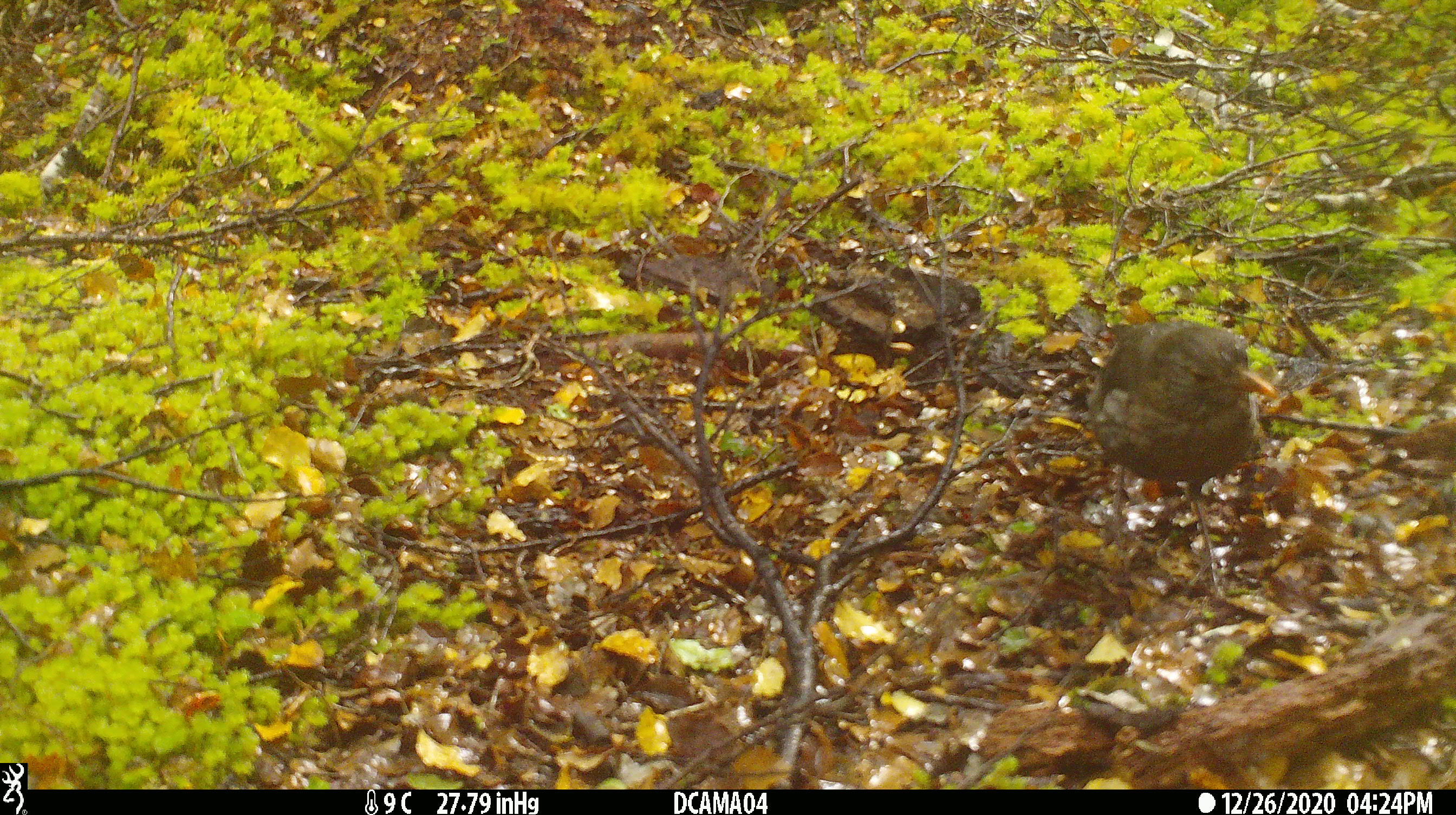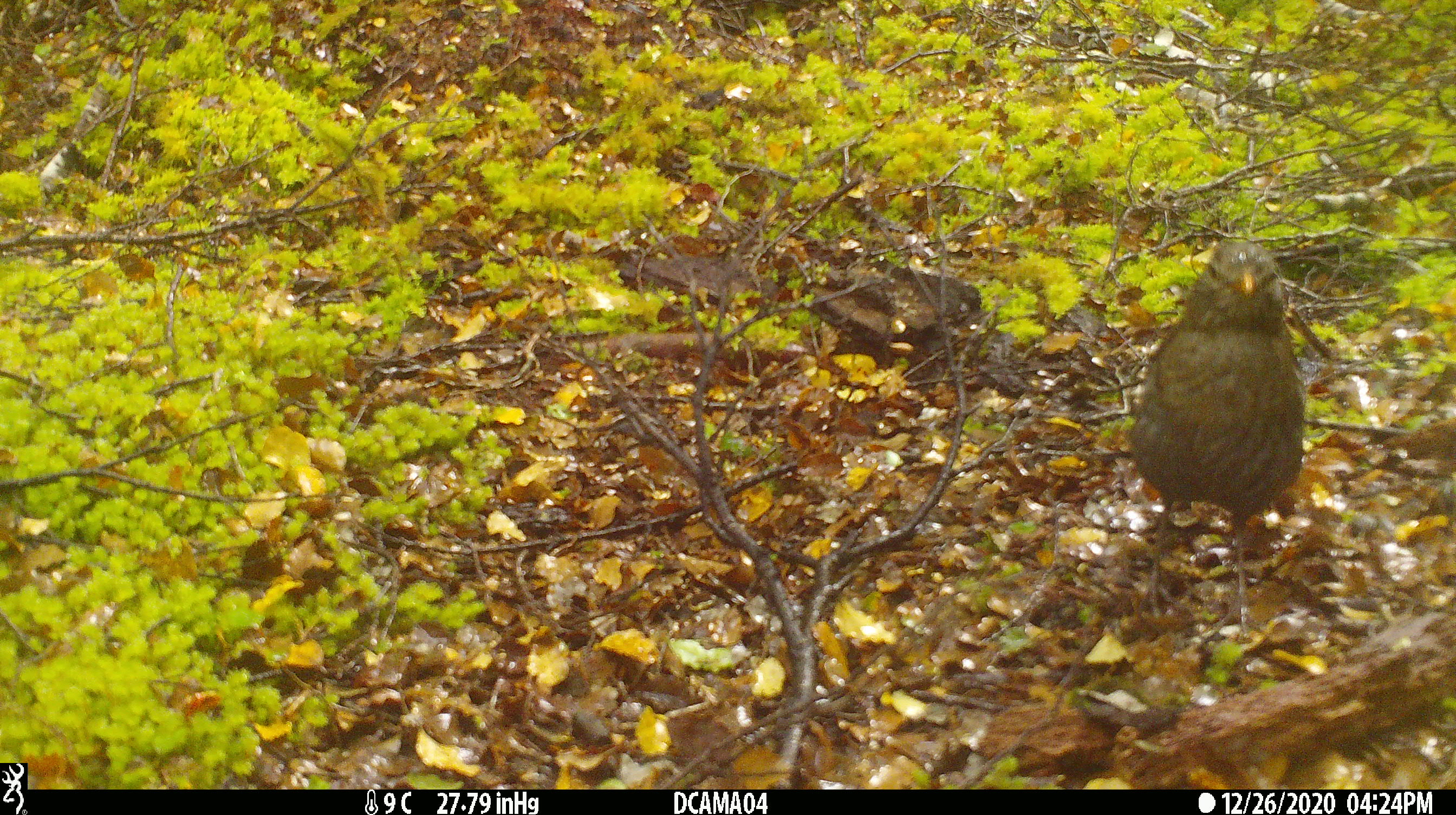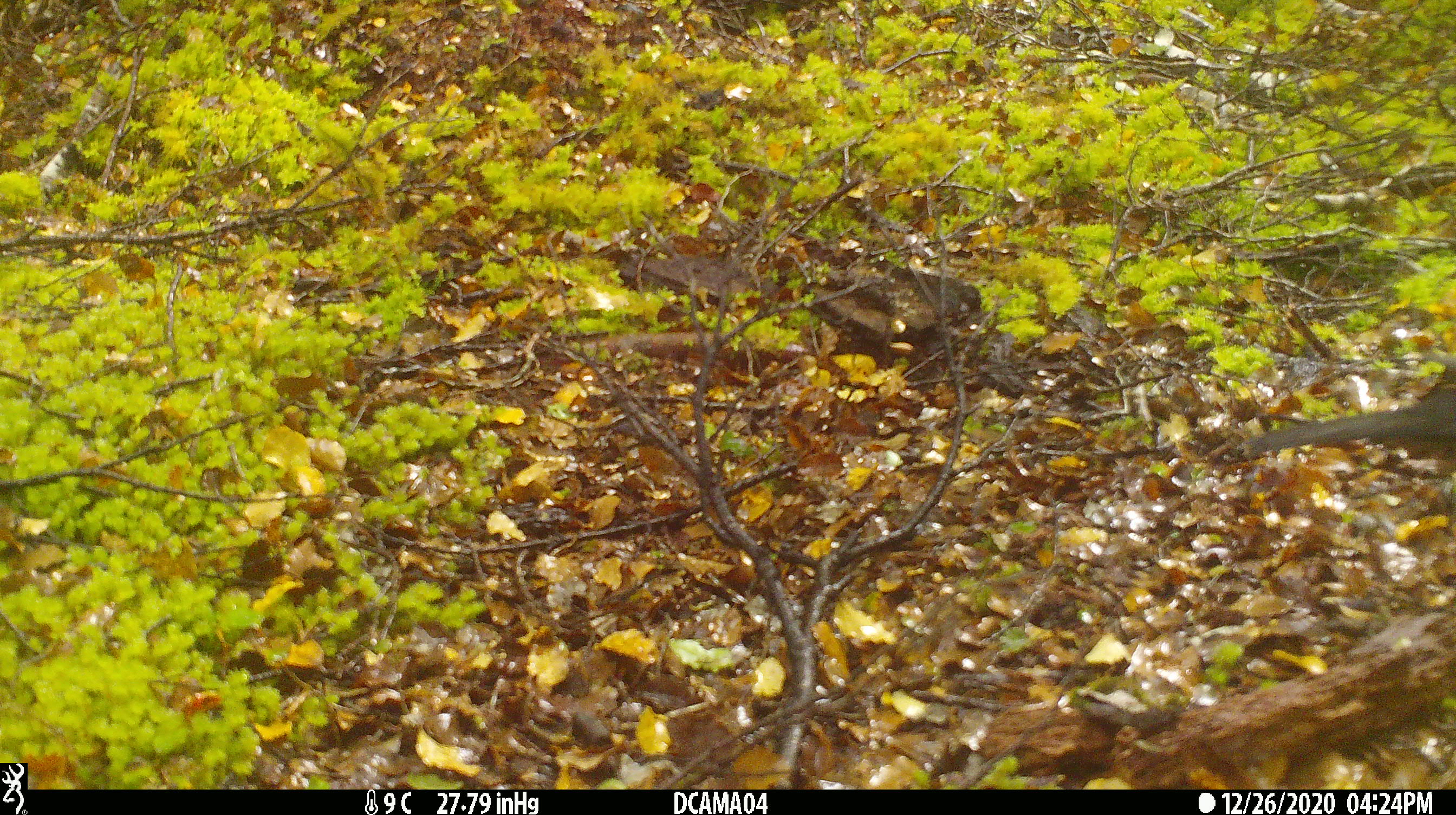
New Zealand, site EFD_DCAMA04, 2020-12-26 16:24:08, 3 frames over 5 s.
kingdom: Animalia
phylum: Chordata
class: Aves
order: Passeriformes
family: Turdidae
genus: Turdus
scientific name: Turdus merula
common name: eurasian blackbird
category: blackbird